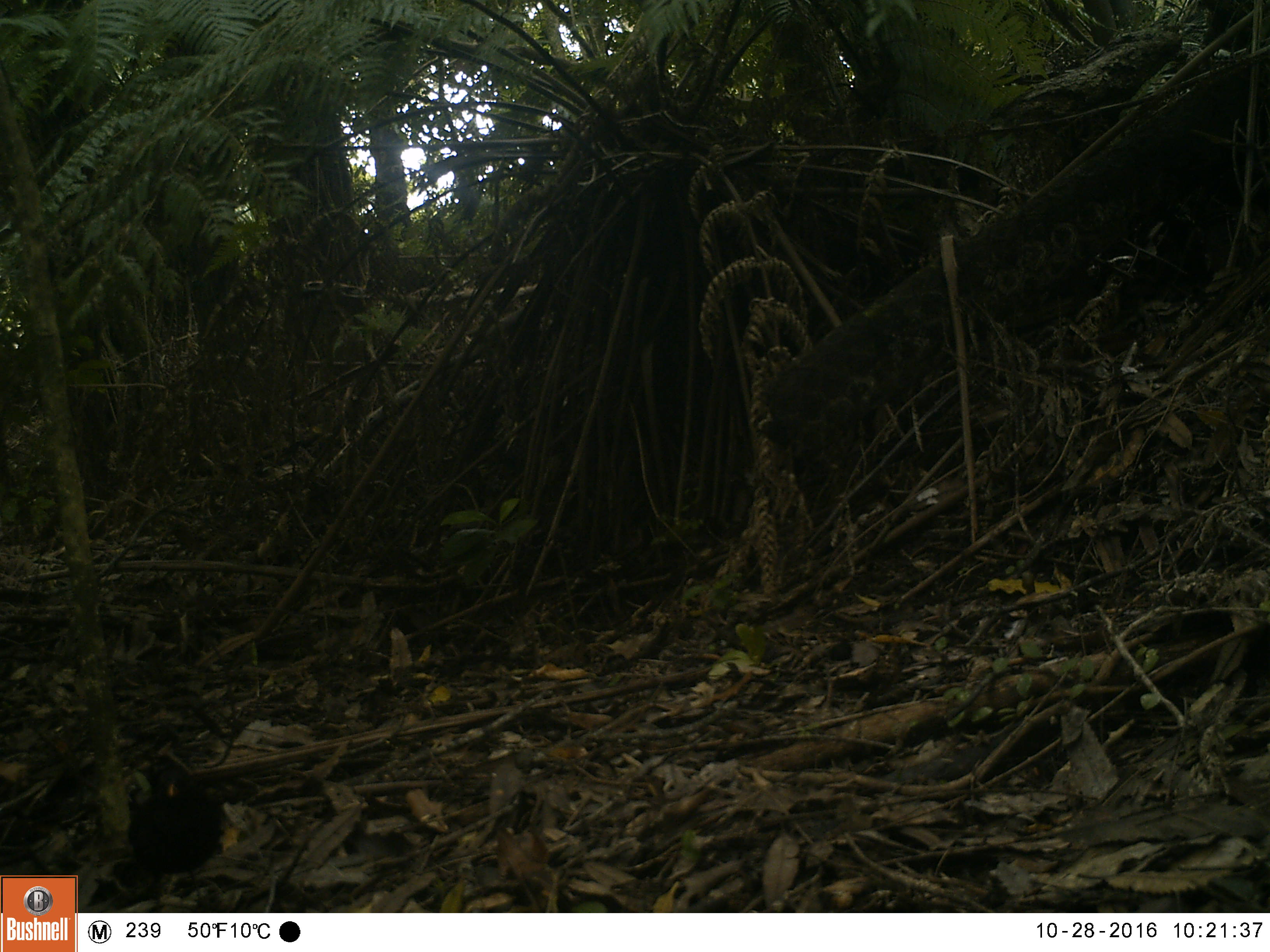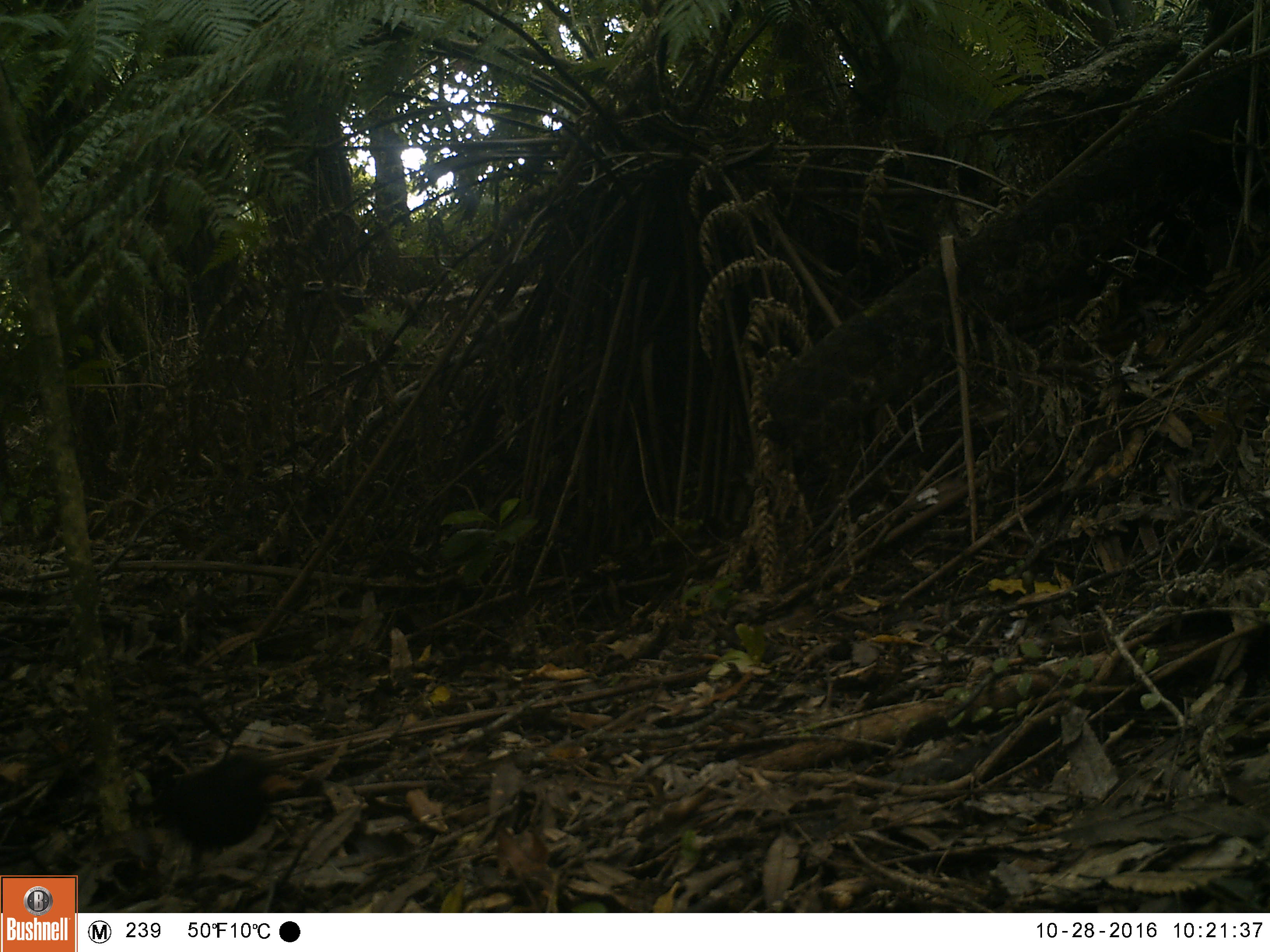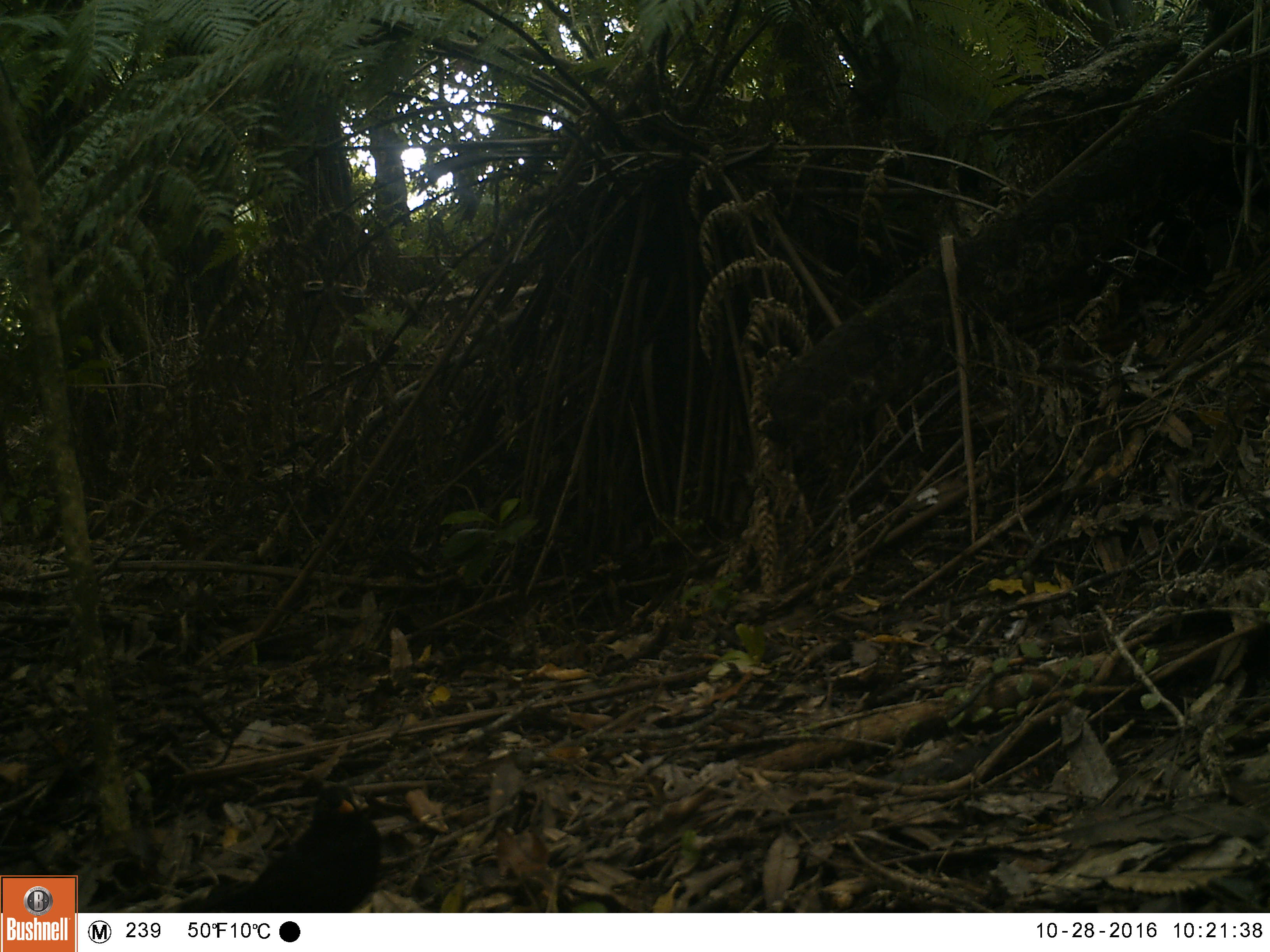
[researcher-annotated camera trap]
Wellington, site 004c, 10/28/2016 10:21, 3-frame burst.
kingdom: Animalia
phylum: Chordata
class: Aves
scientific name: Aves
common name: bird